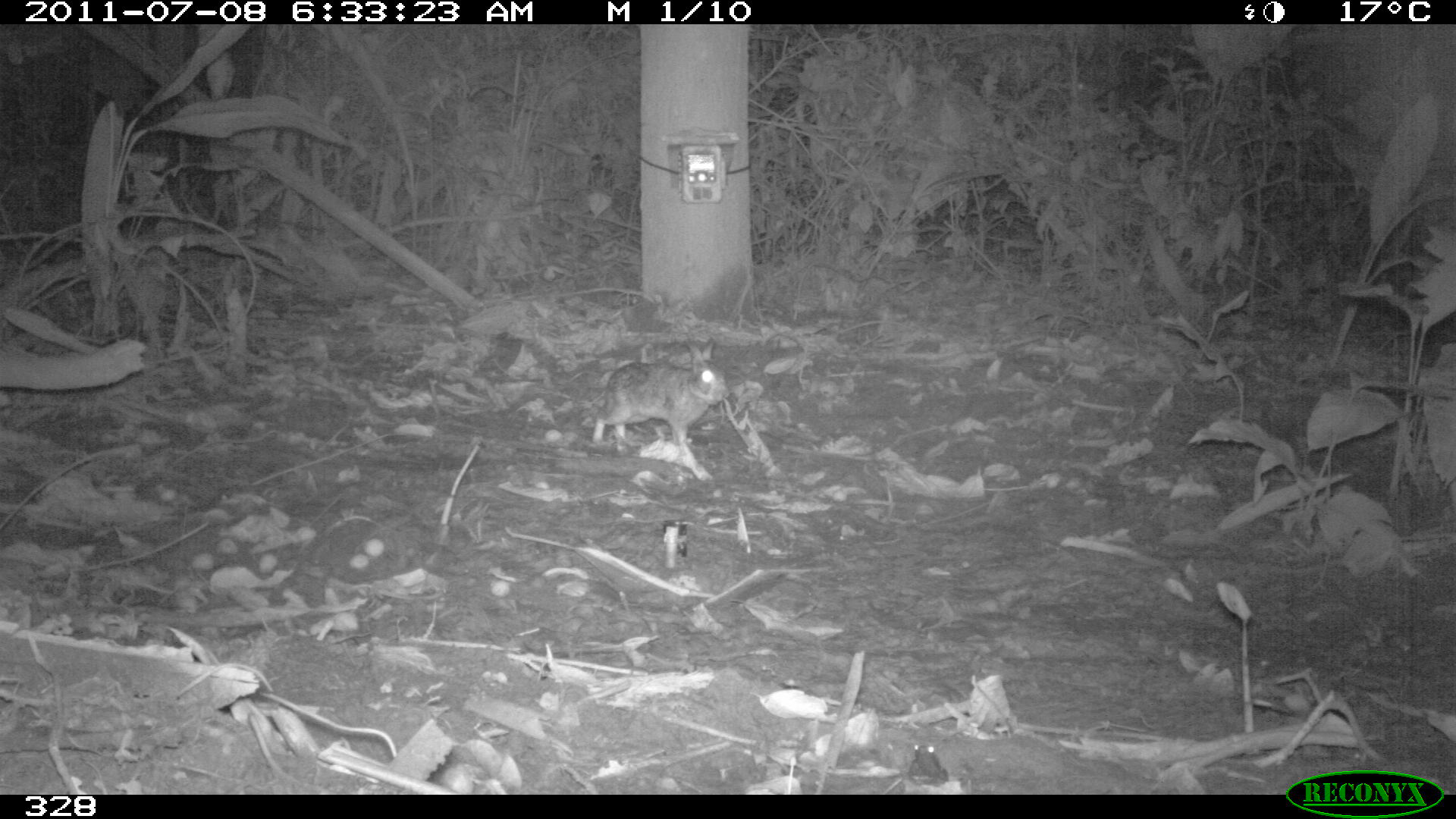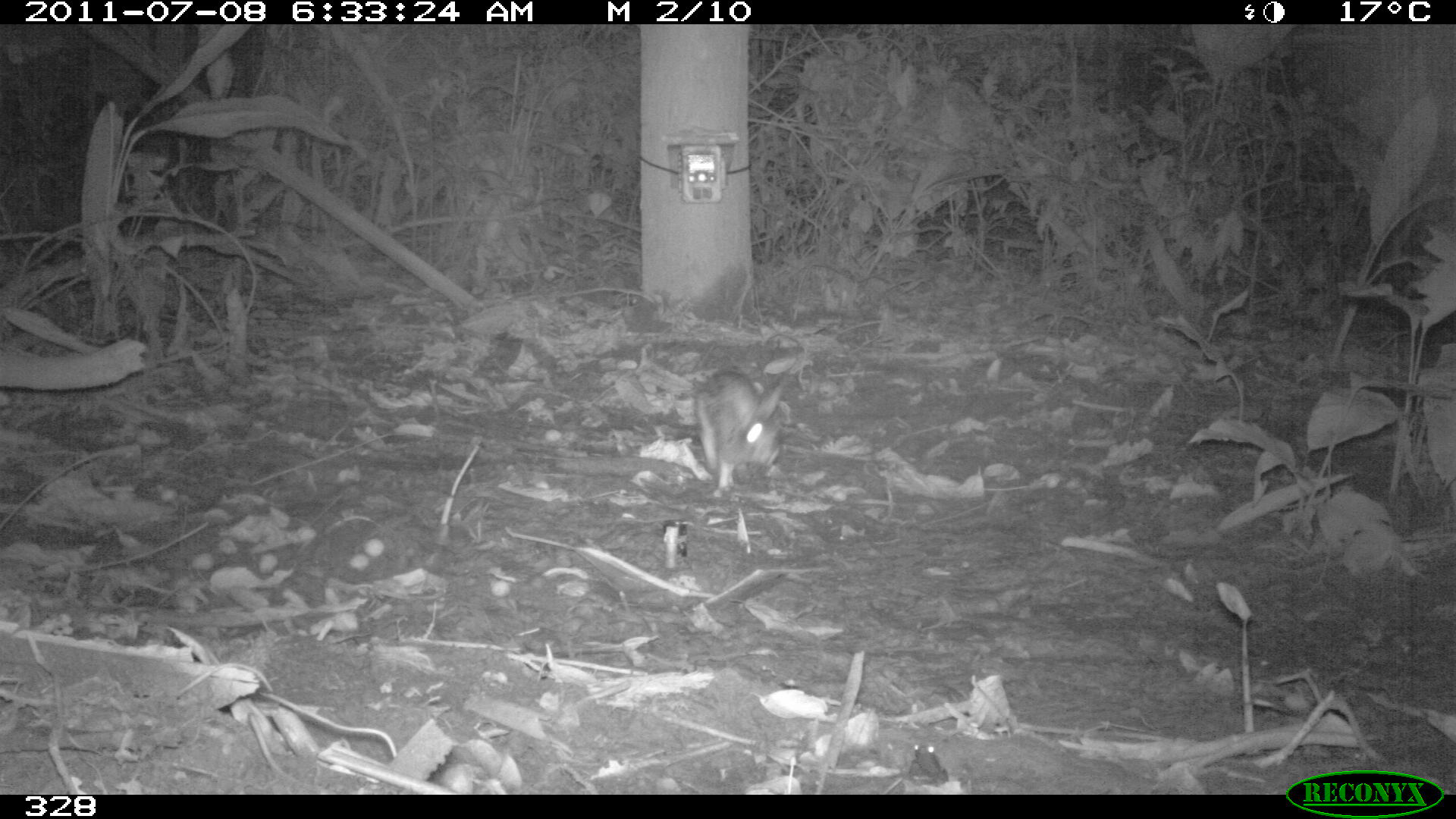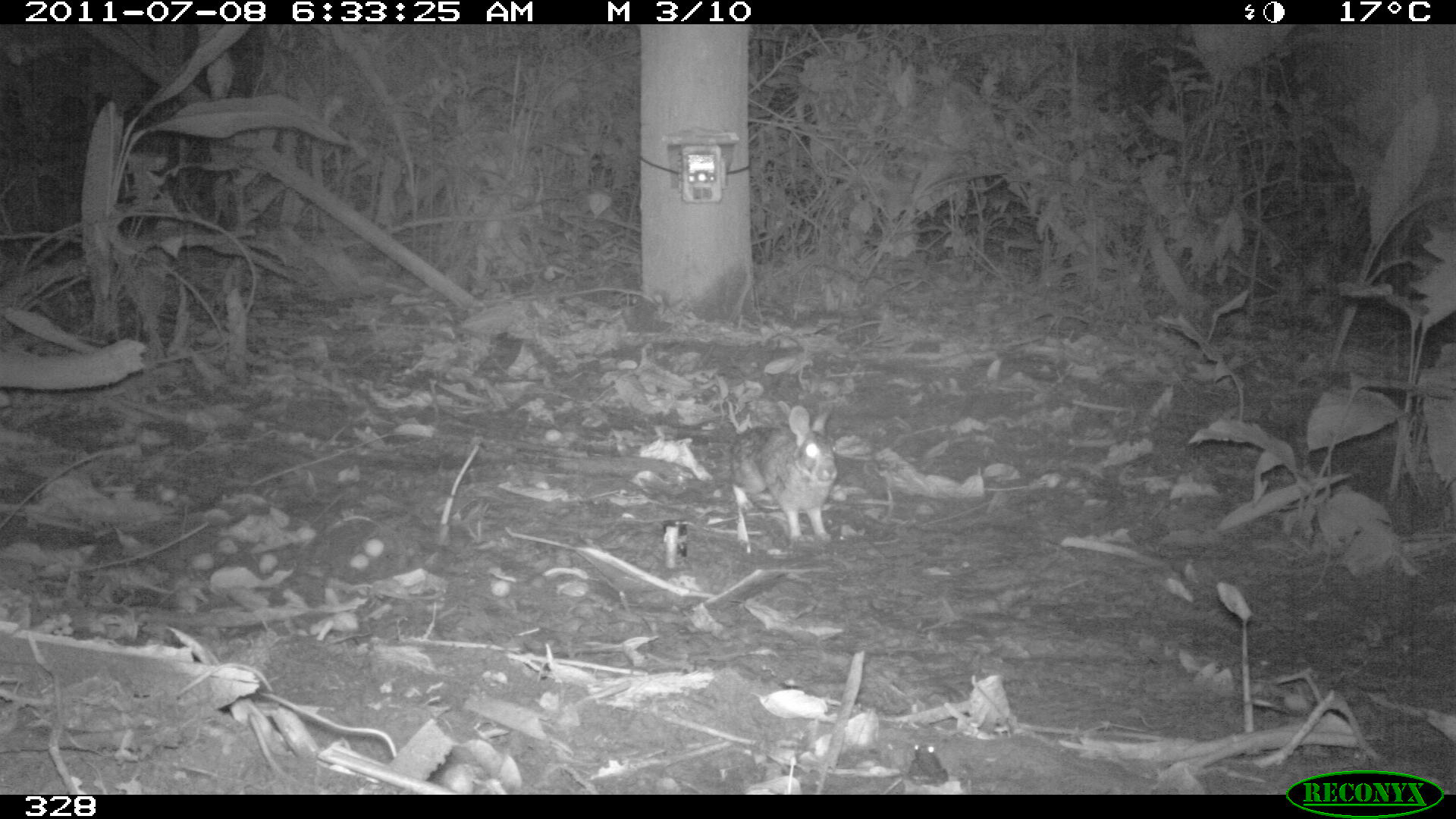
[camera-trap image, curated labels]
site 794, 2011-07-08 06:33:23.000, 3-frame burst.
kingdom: Animalia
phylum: Chordata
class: Mammalia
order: Lagomorpha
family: Leporidae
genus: Sylvilagus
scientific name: Sylvilagus brasiliensis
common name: tapeti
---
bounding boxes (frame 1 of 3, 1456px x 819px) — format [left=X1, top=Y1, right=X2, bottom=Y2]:
sylvilagus brasiliensis: [left=592, top=337, right=727, bottom=443]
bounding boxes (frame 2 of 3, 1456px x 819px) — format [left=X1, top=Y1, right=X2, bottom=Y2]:
sylvilagus brasiliensis: [left=693, top=368, right=784, bottom=489]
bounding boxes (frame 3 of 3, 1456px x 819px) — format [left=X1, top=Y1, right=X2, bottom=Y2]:
sylvilagus brasiliensis: [left=729, top=404, right=837, bottom=541]